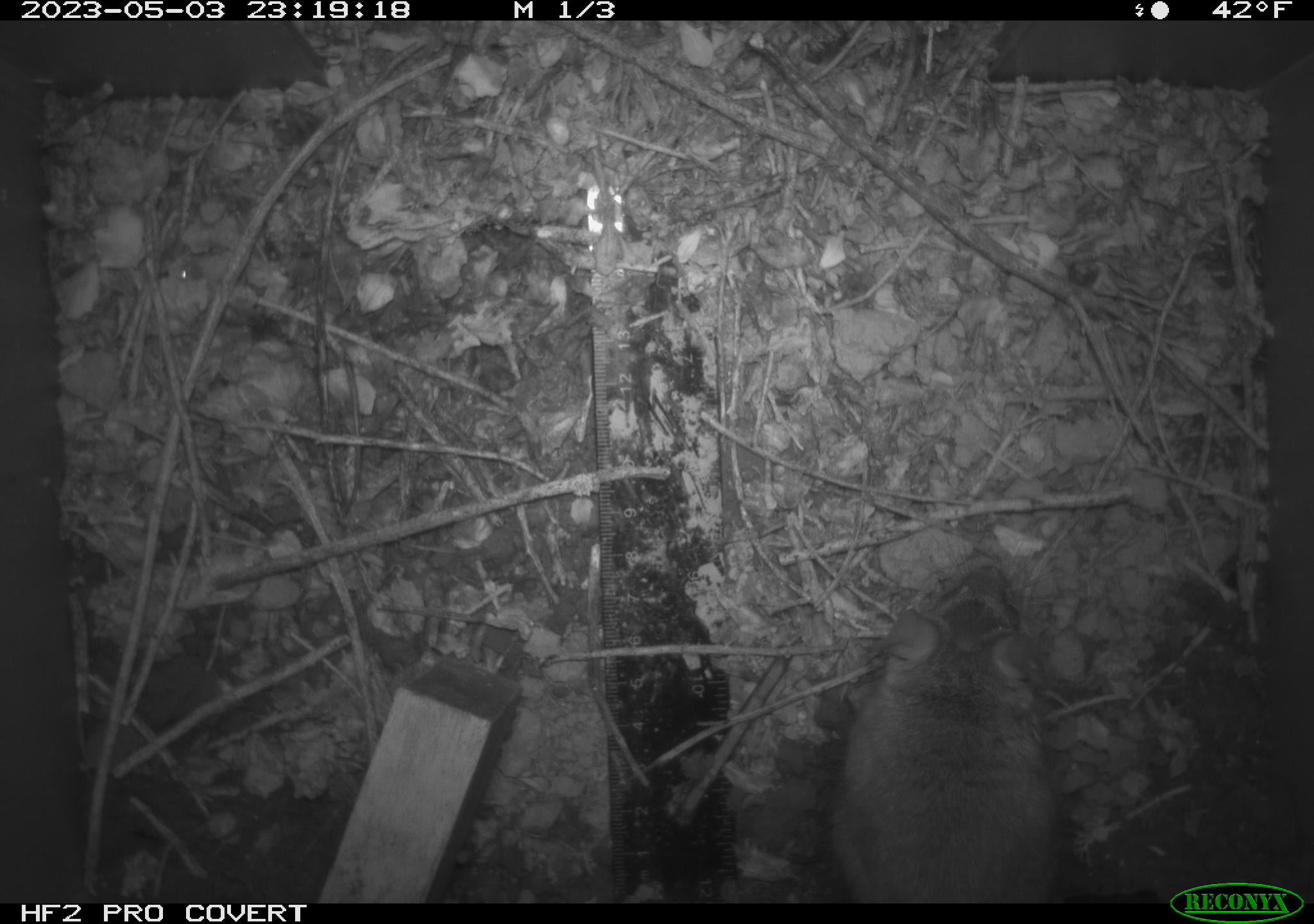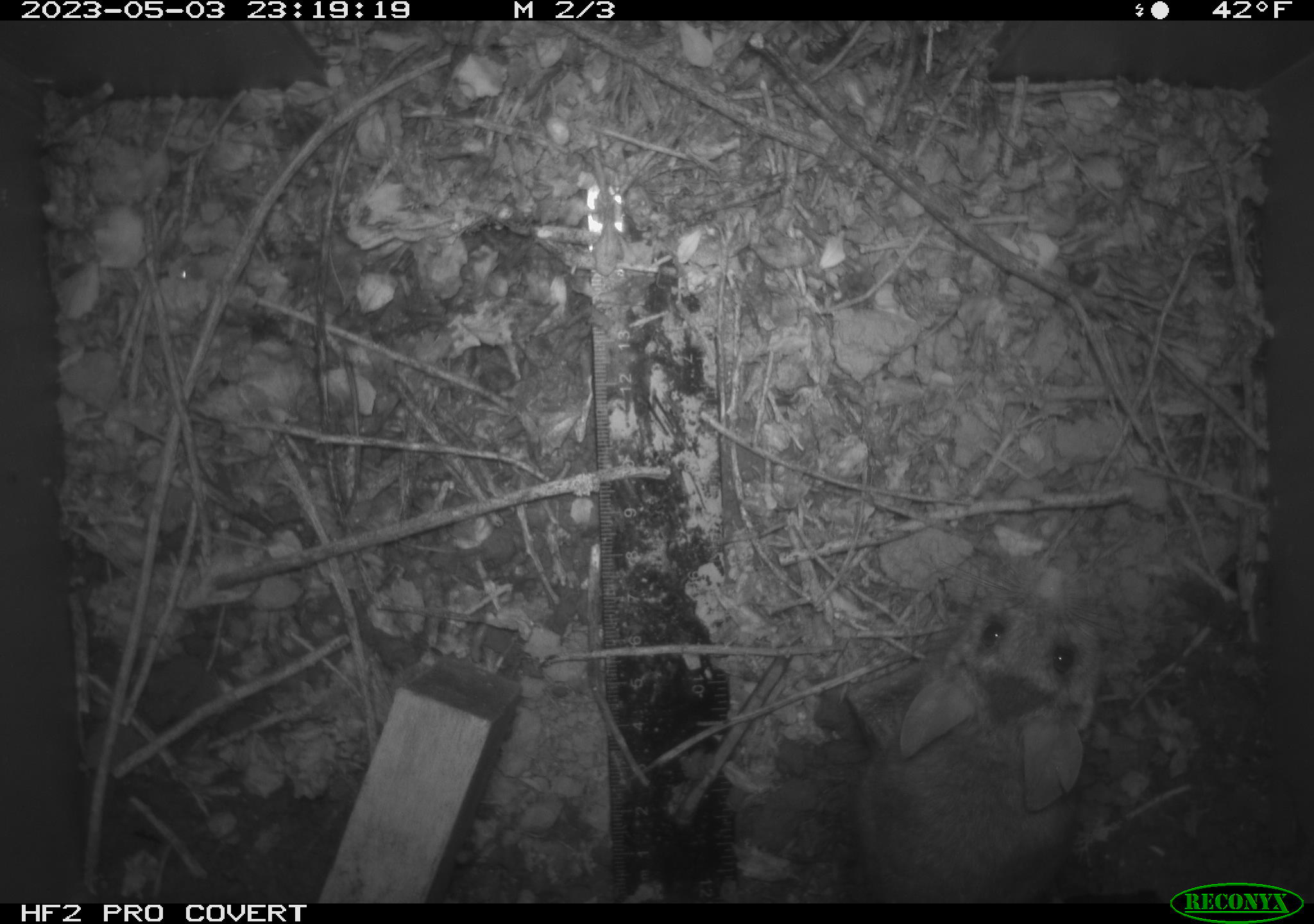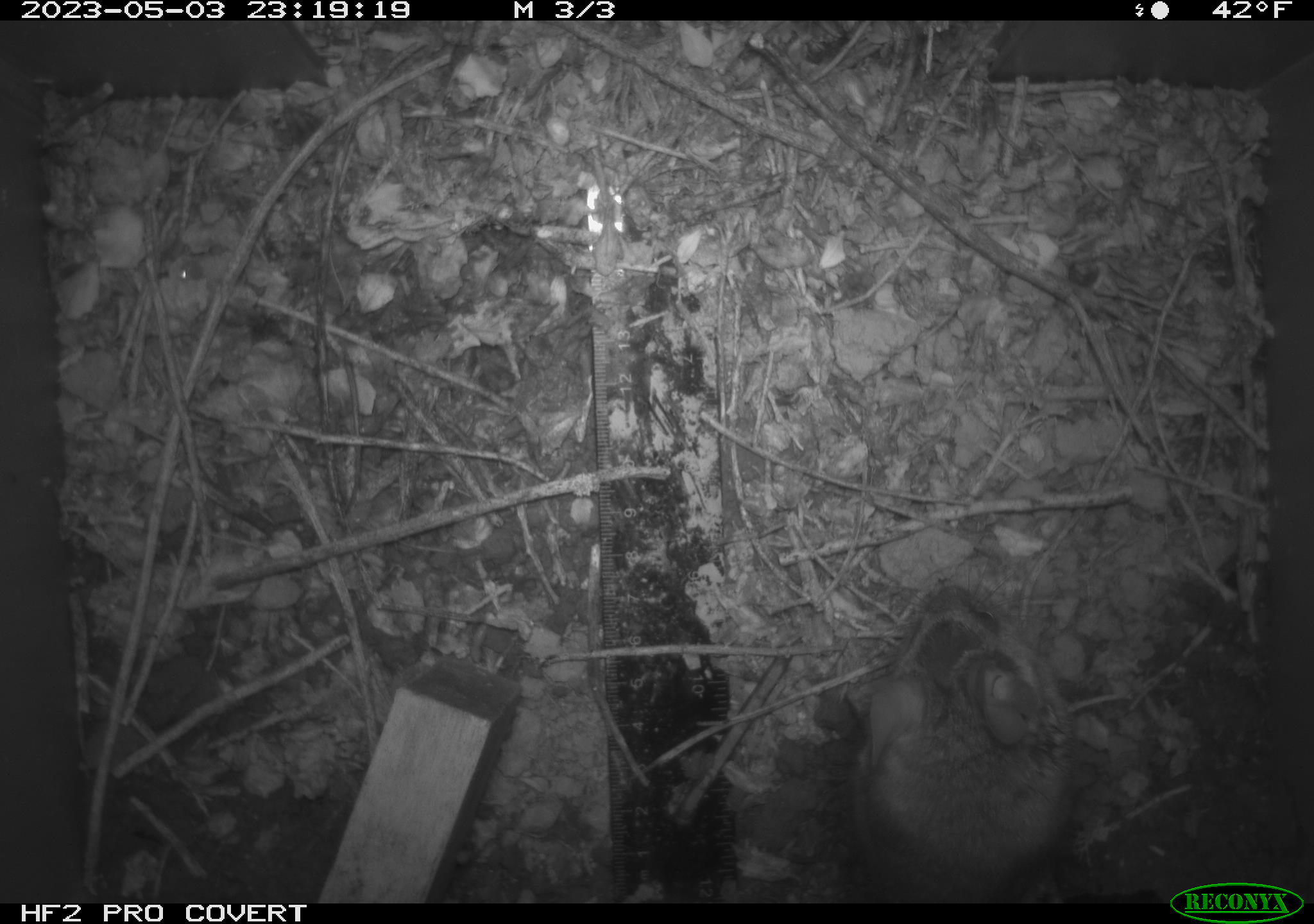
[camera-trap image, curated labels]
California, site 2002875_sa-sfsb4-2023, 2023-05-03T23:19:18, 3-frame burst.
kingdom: Animalia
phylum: Chordata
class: Mammalia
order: Rodentia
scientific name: Rodentia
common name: mouse species